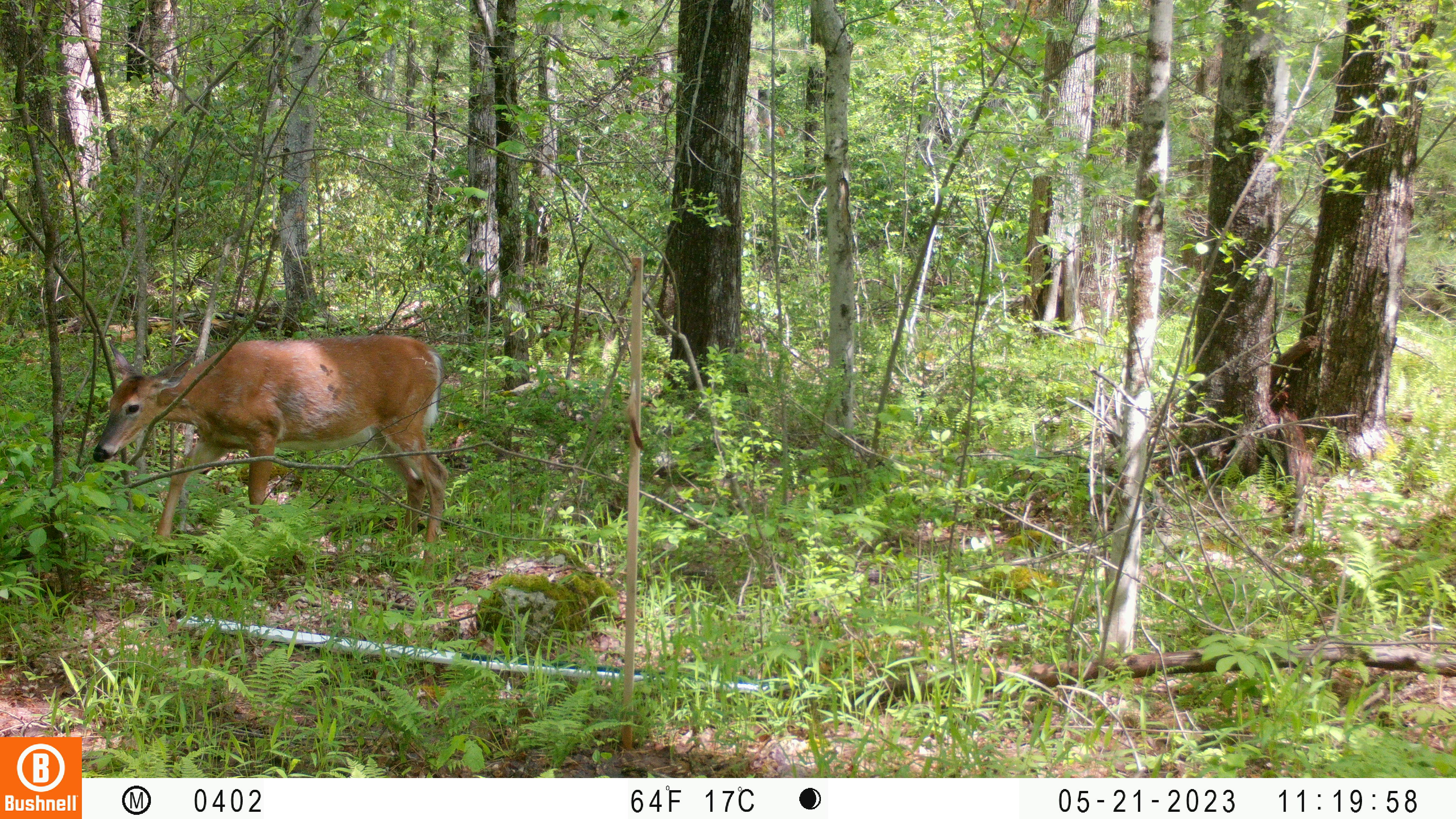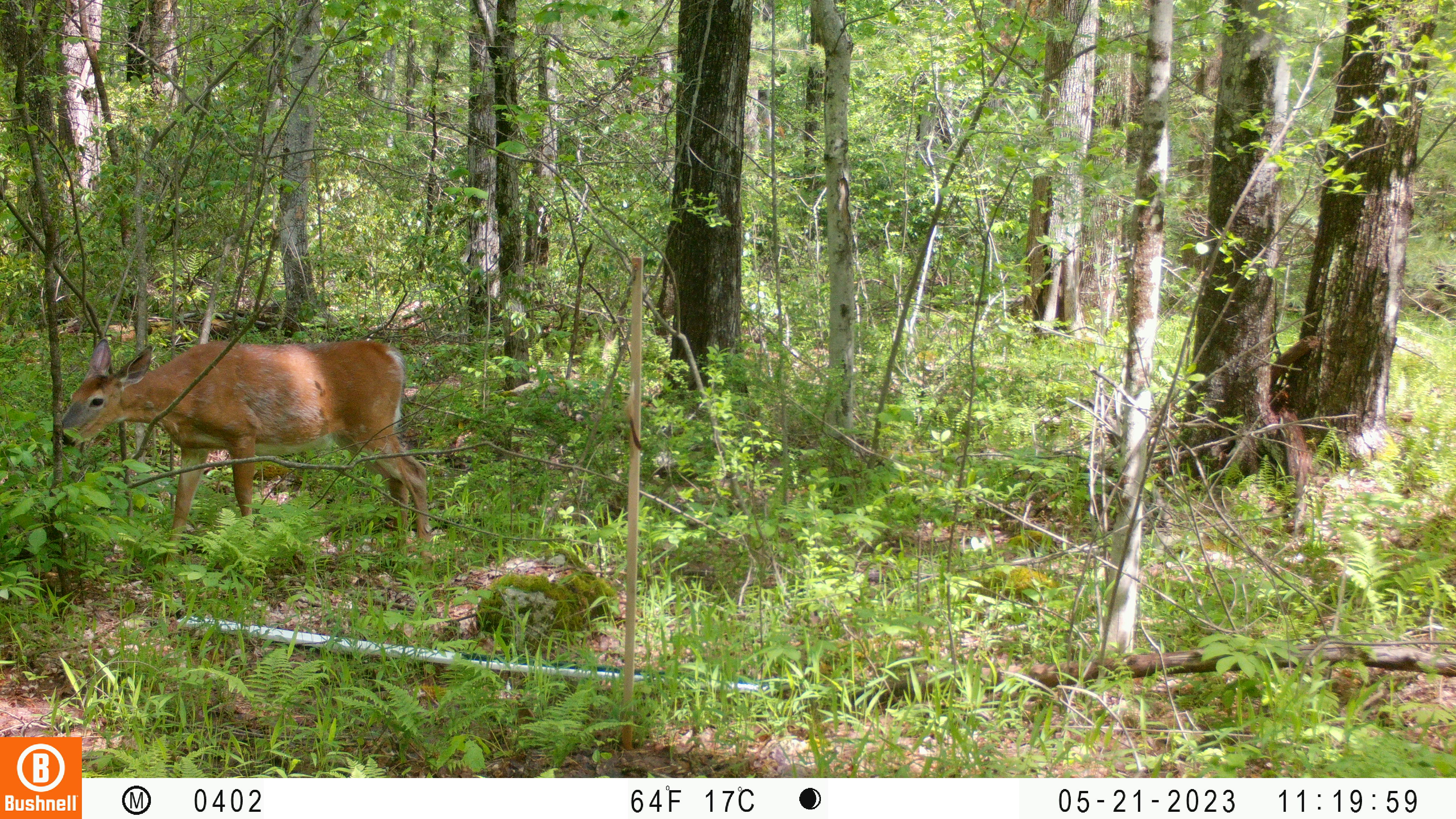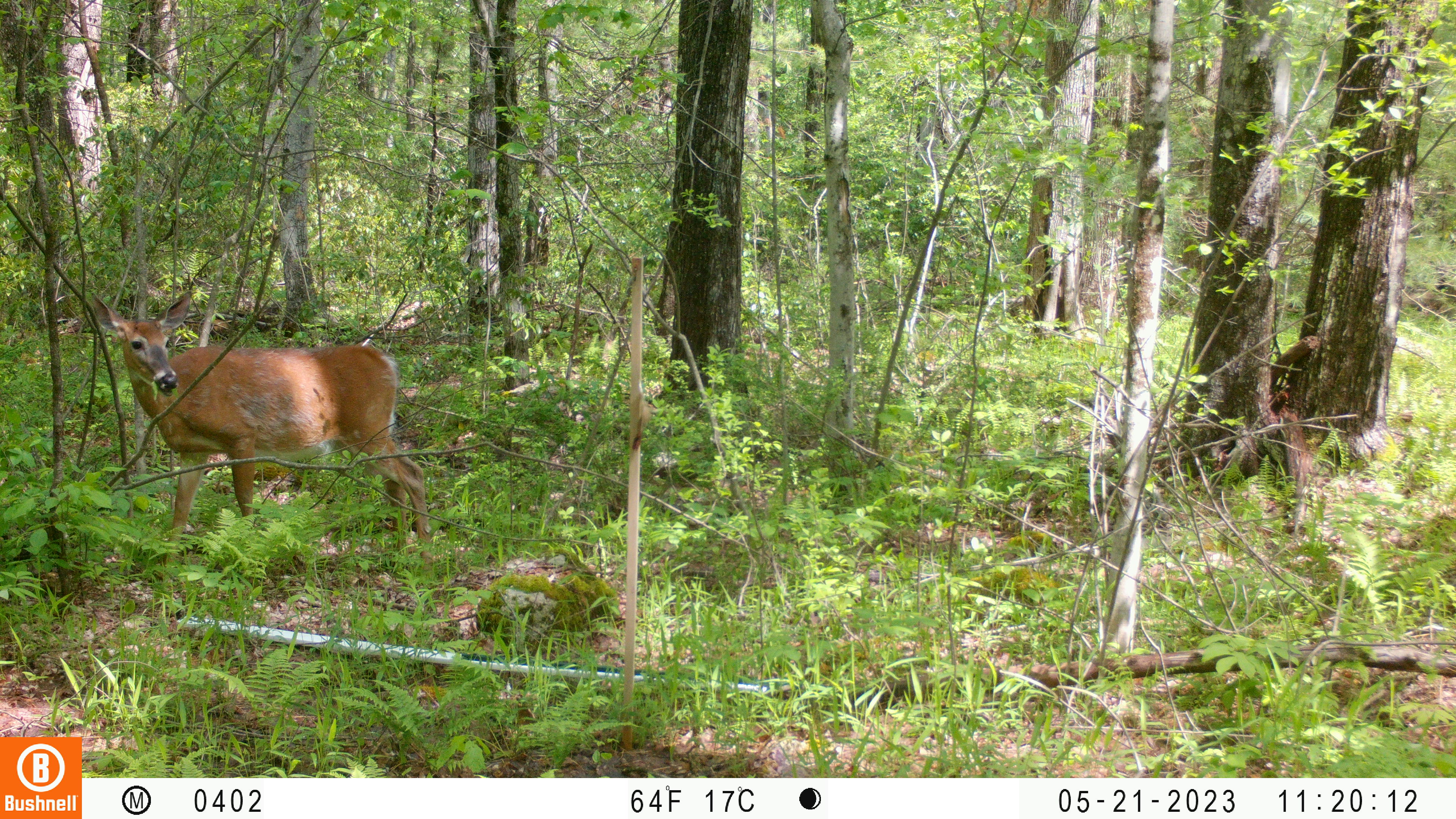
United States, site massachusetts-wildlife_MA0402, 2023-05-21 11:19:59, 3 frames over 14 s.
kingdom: Animalia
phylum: Chordata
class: Mammalia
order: Artiodactyla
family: Cervidae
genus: Odocoileus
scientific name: Odocoileus virginianus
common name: white-tailed deer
White-tailed deer (Odocoileus virginianus).